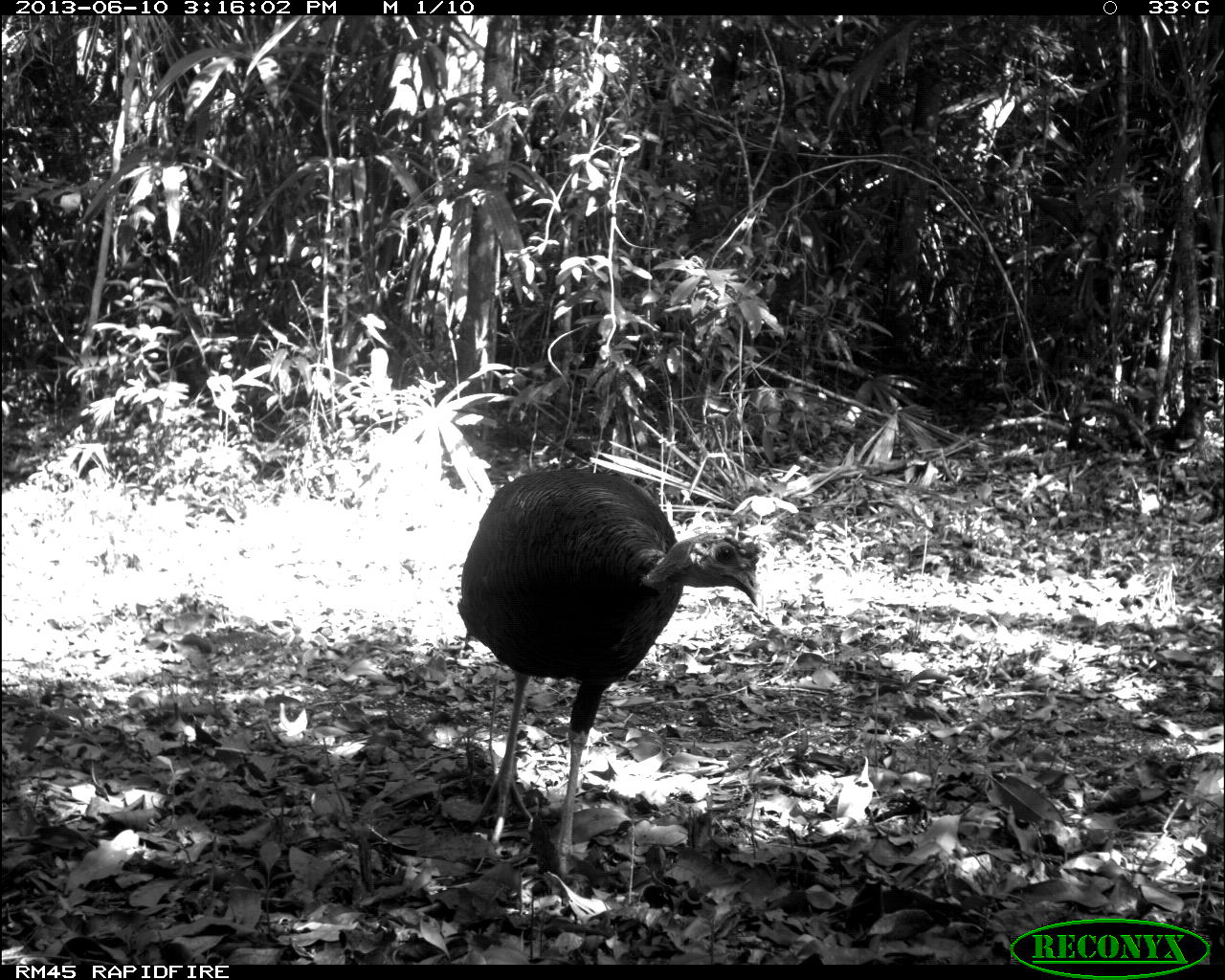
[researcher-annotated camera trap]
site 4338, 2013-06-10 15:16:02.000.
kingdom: Animalia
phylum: Chordata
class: Aves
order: Galliformes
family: Phasianidae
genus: Meleagris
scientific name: Meleagris ocellata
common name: ocellated turkey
Meleagris ocellata (ocellated turkey), count 1, sex male.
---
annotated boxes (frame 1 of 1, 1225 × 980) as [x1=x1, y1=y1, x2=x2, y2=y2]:
meleagris ocellata: [x1=455, y1=459, x2=762, y2=879]